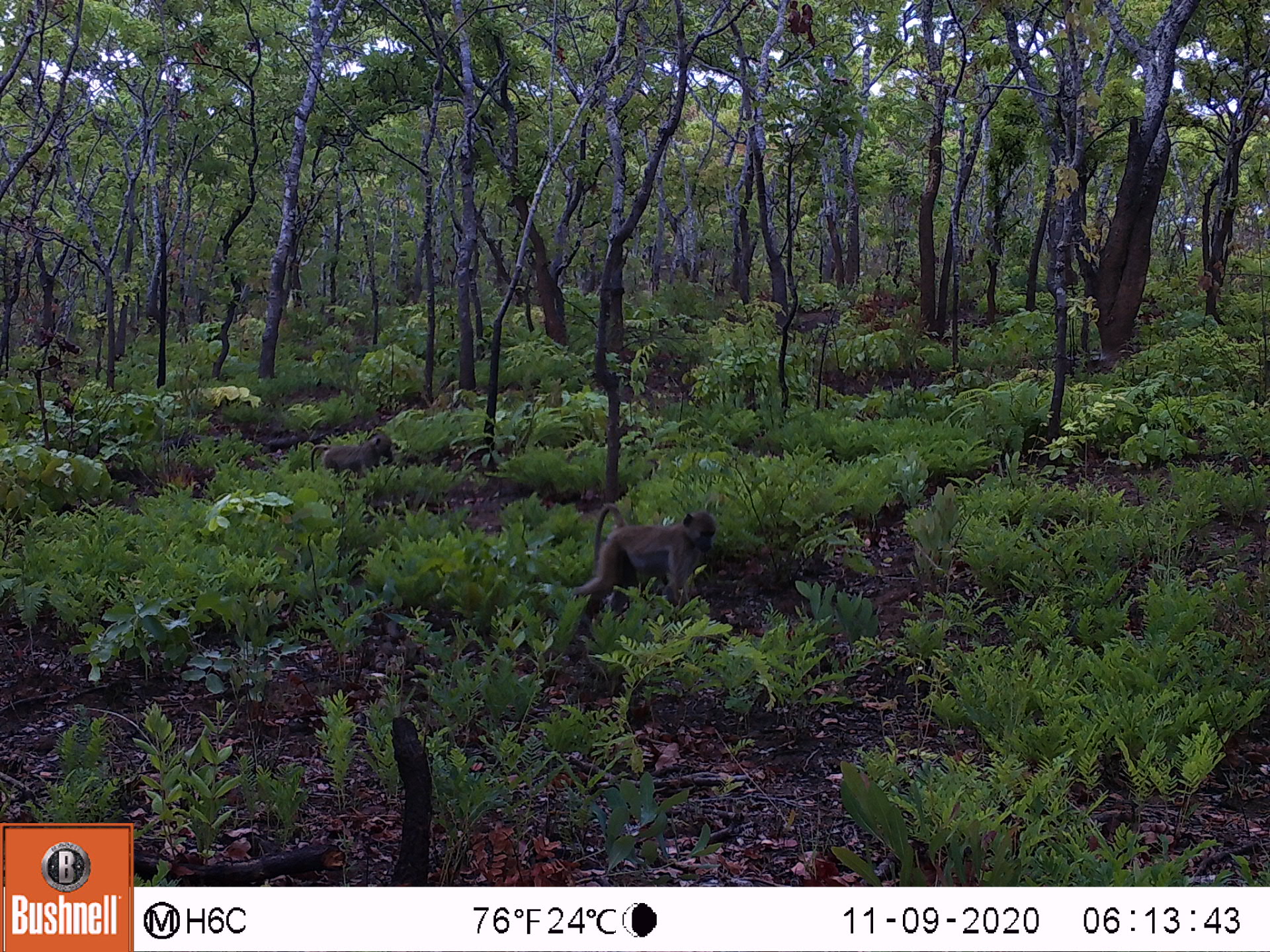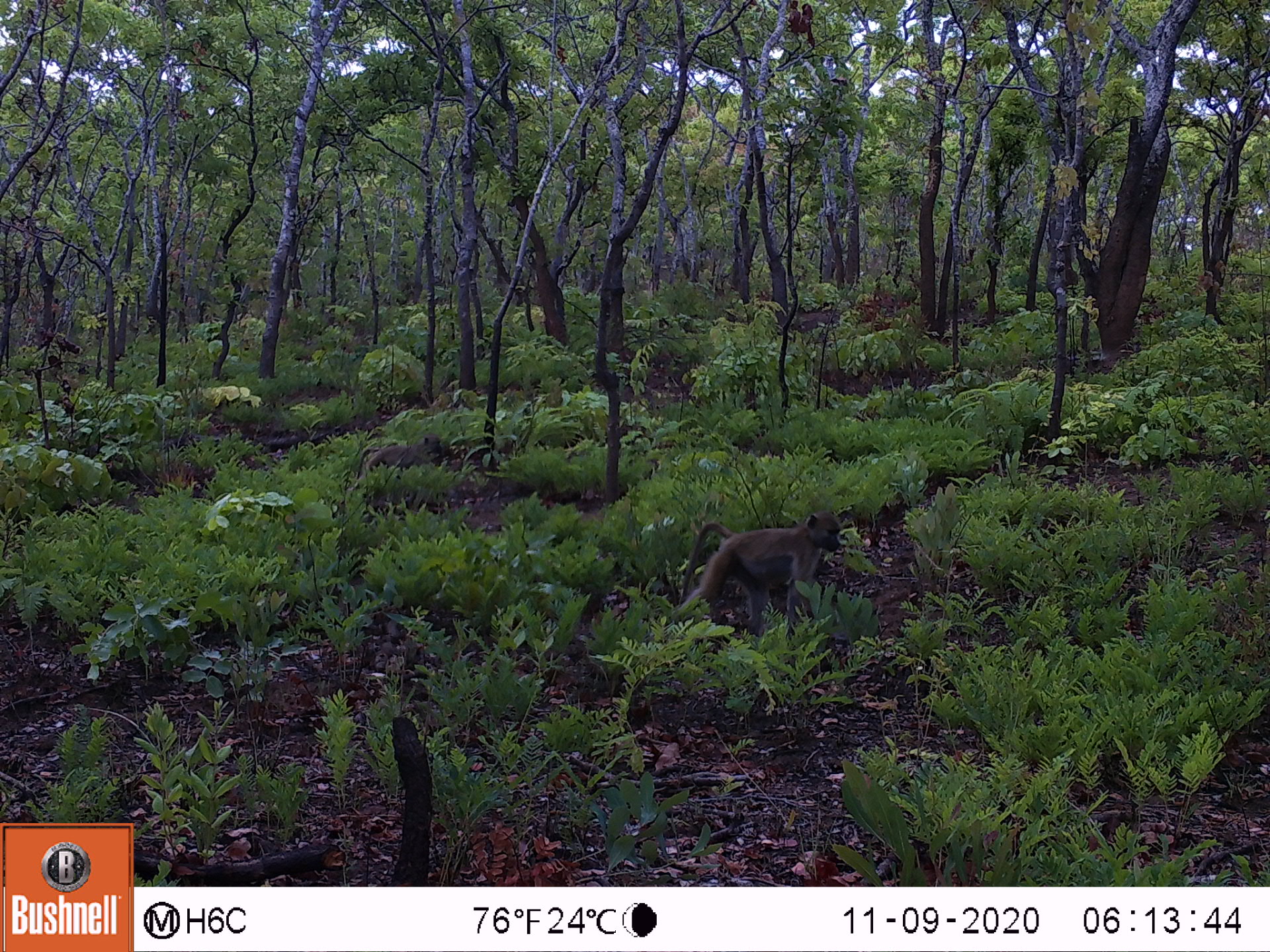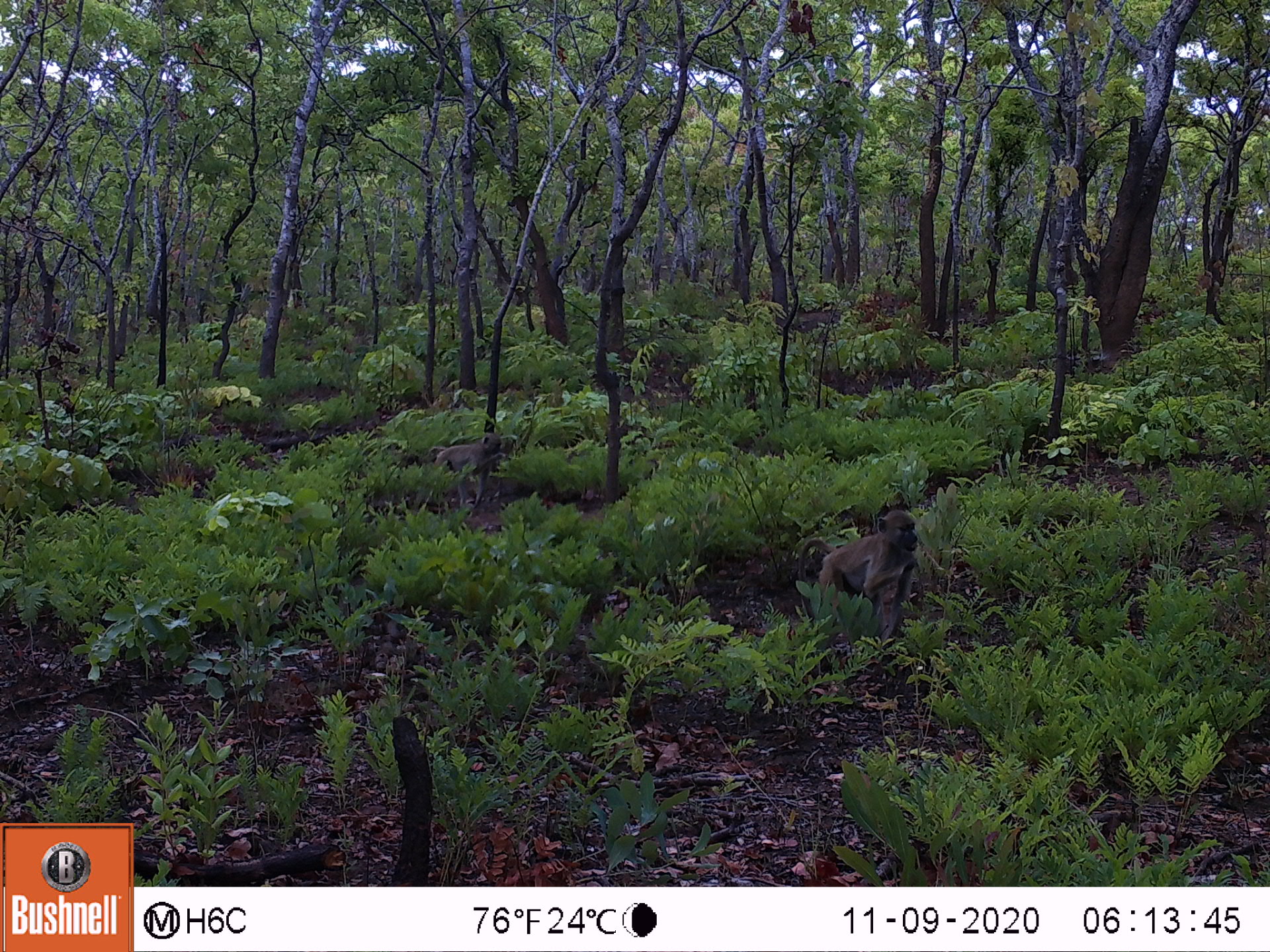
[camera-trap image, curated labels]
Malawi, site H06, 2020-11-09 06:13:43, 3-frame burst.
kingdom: Animalia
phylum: Chordata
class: Mammalia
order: Primates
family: Cercopithecidae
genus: Papio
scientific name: Papio cynocephalus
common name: yellow baboon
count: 2